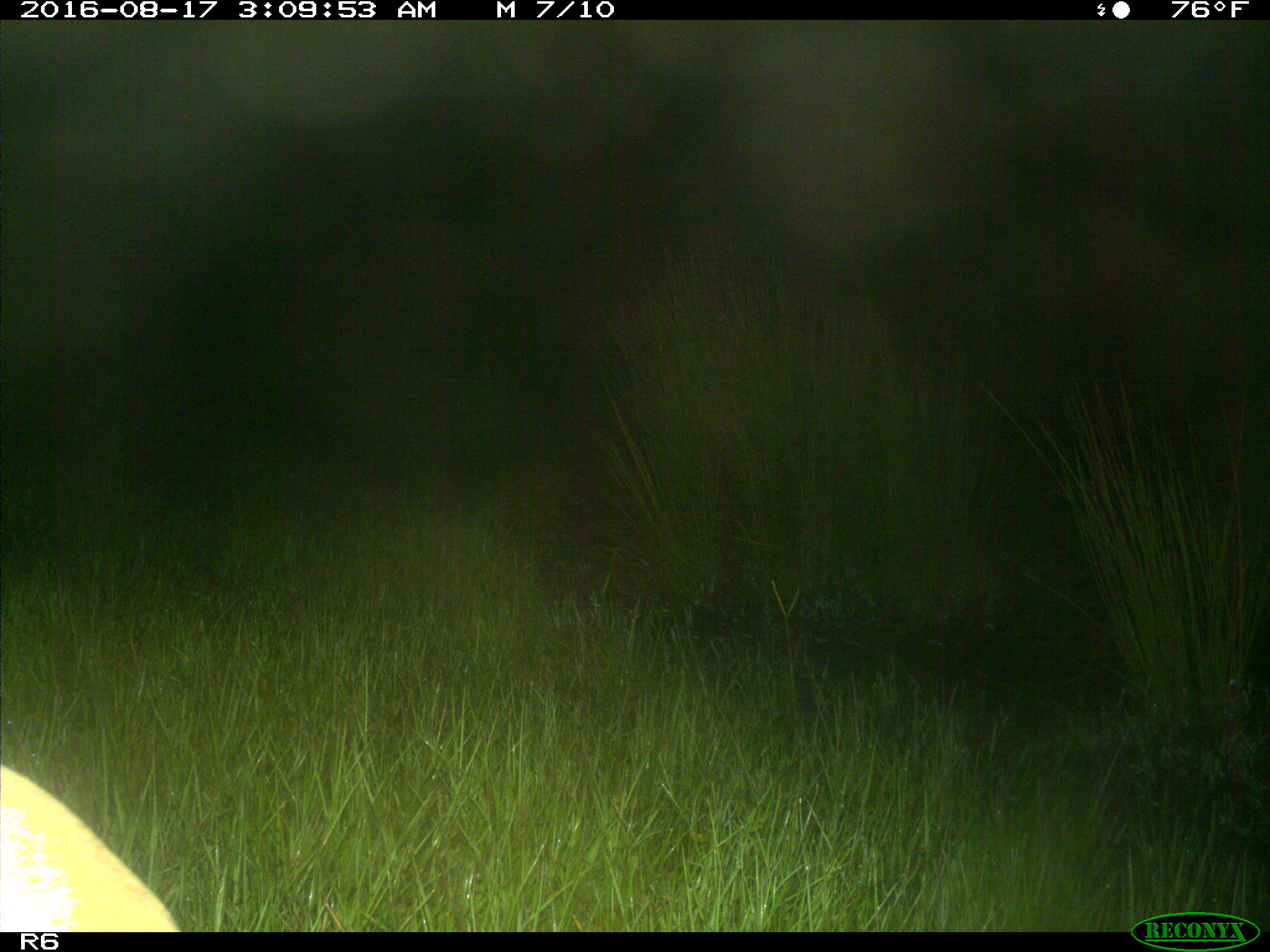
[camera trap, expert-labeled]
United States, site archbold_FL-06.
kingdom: Animalia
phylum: Chordata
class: Mammalia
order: Artiodactyla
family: Bovidae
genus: Bos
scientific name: Bos taurus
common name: domestic cow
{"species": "Bos taurus (domestic cow)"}